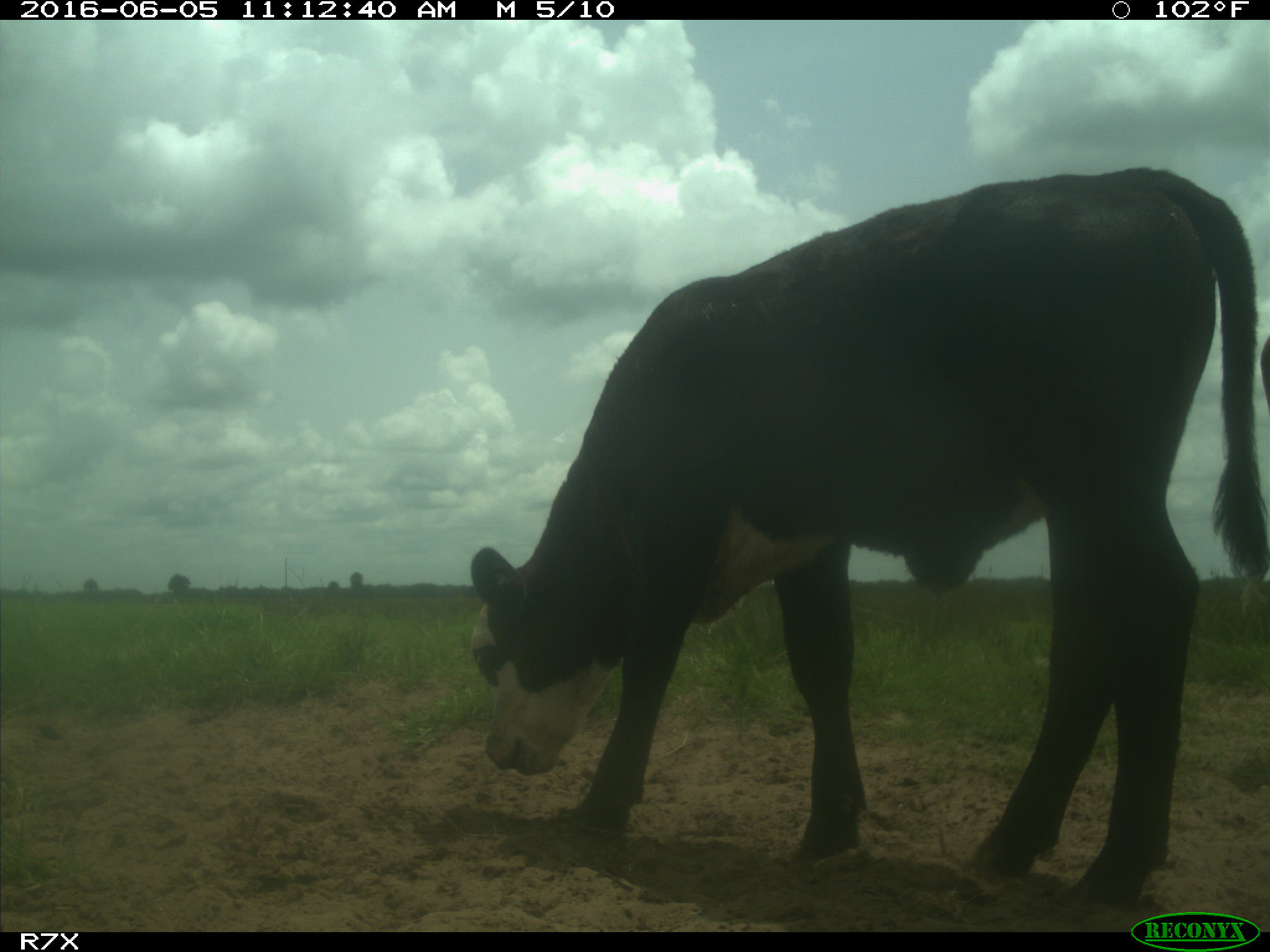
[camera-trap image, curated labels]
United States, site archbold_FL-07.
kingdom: Animalia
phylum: Chordata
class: Mammalia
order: Artiodactyla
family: Bovidae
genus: Bos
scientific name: Bos taurus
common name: domestic cow